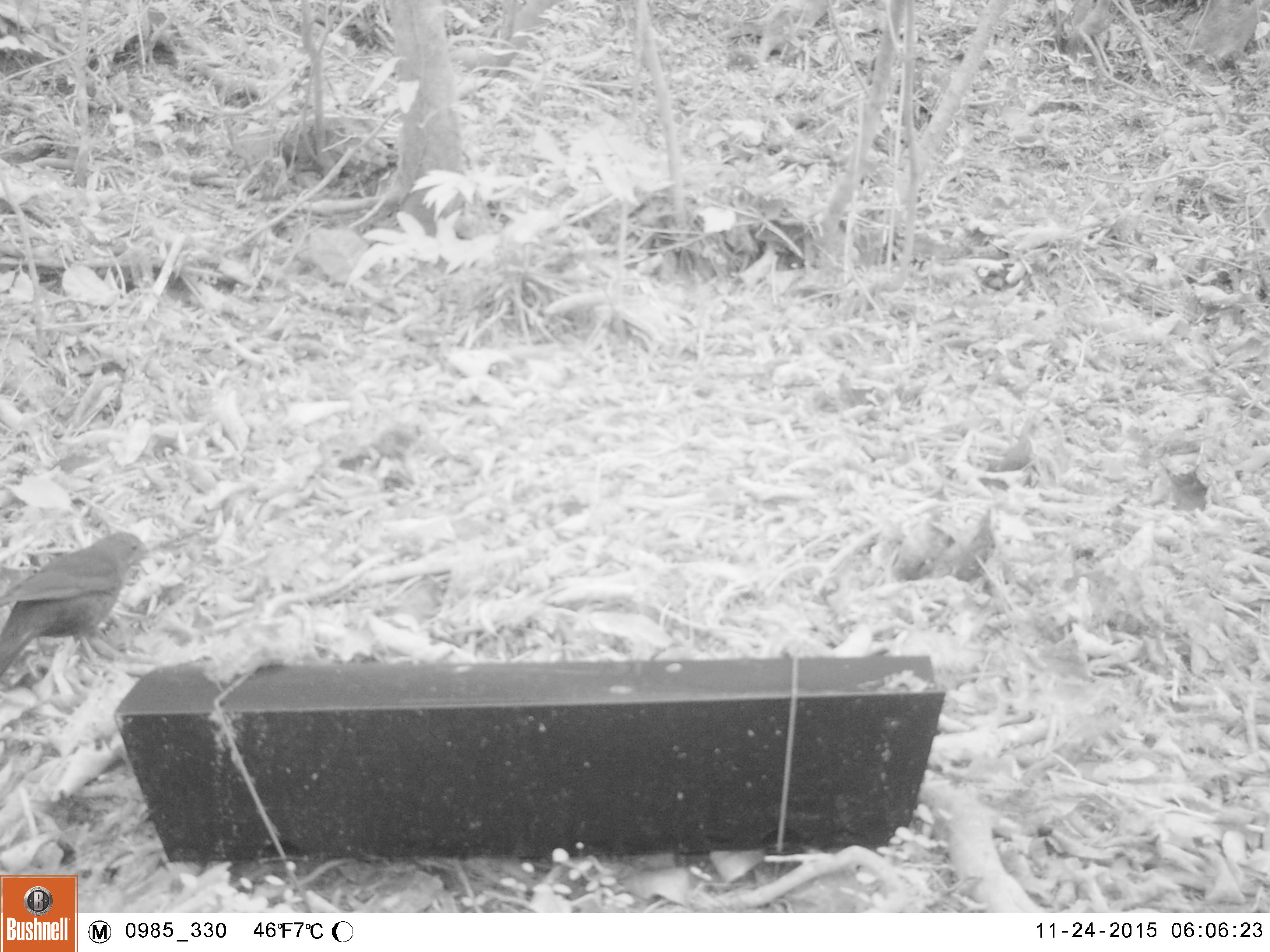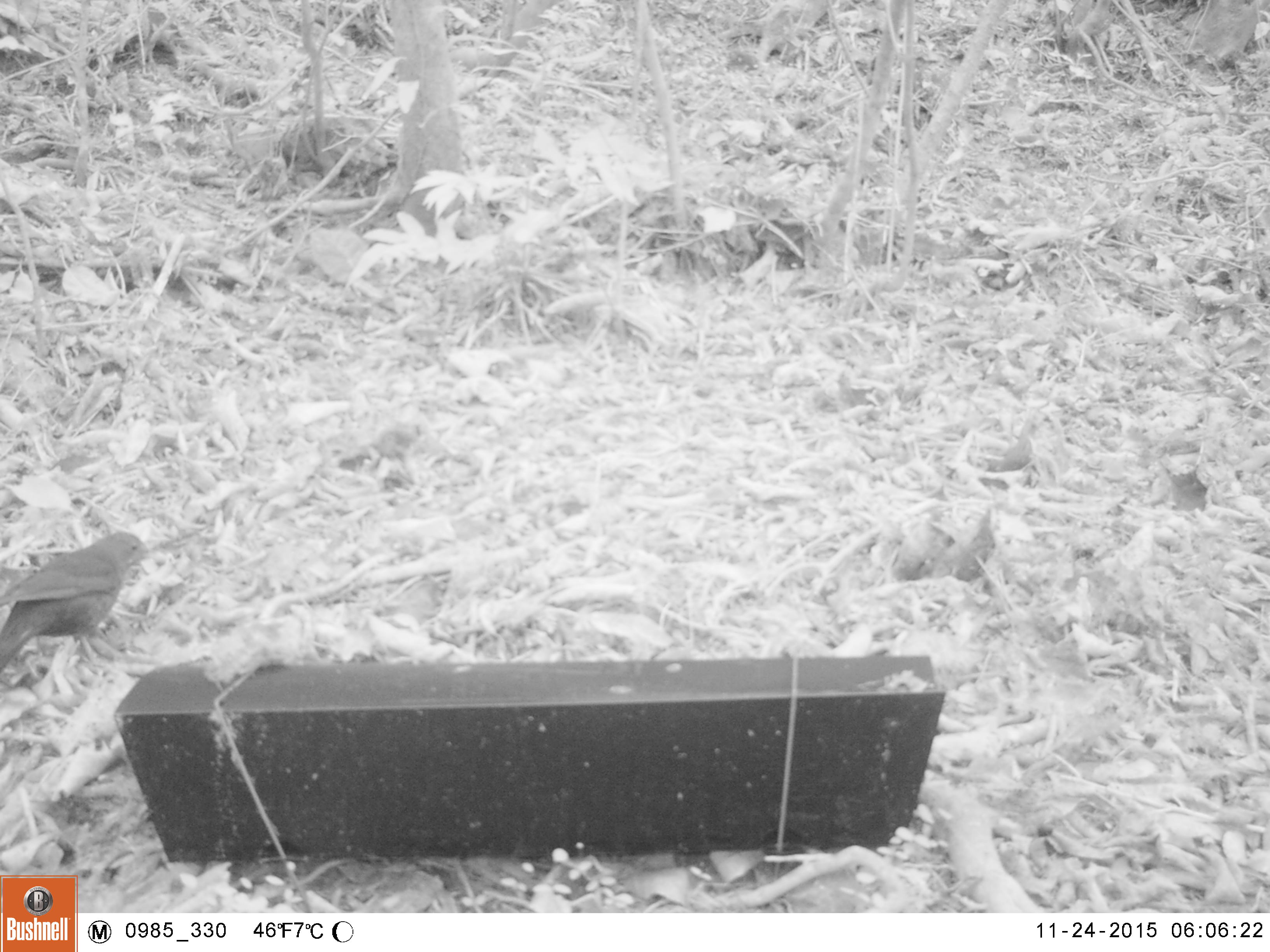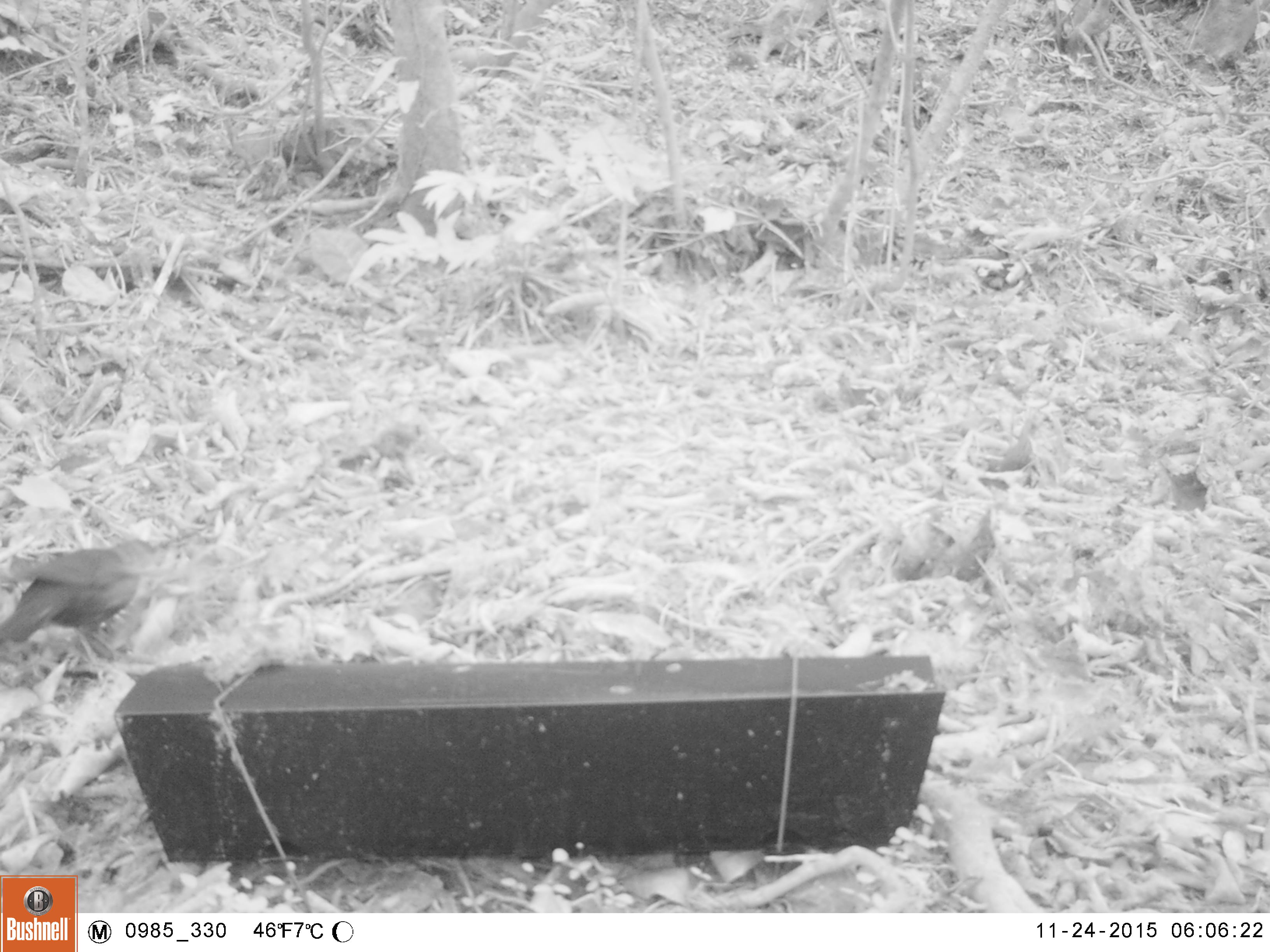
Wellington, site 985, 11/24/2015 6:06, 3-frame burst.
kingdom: Animalia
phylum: Chordata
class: Aves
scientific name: Aves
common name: bird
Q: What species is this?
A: Bird (Aves).